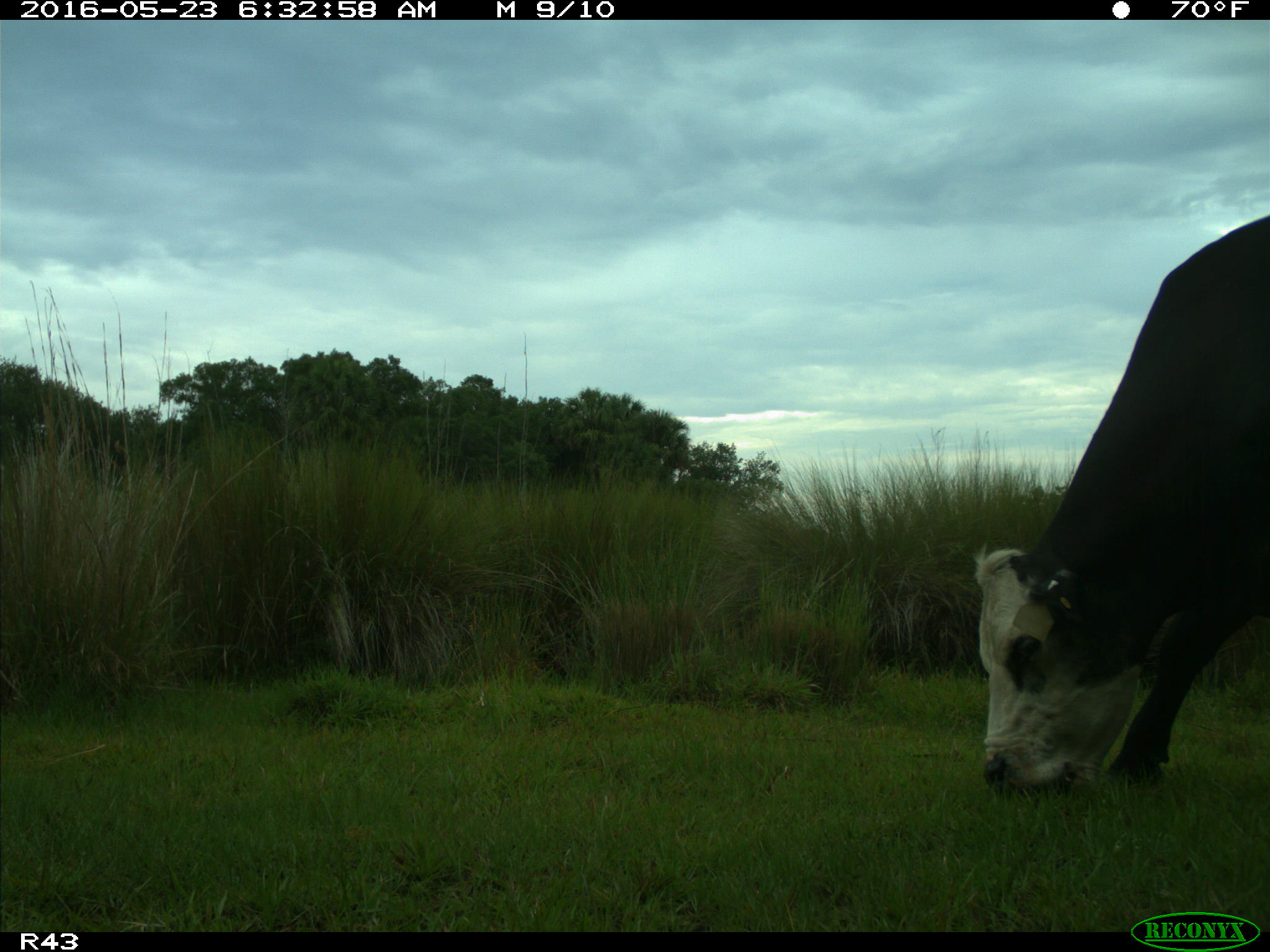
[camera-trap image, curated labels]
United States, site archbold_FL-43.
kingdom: Animalia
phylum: Chordata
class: Mammalia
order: Artiodactyla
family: Bovidae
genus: Bos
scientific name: Bos taurus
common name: domestic cow